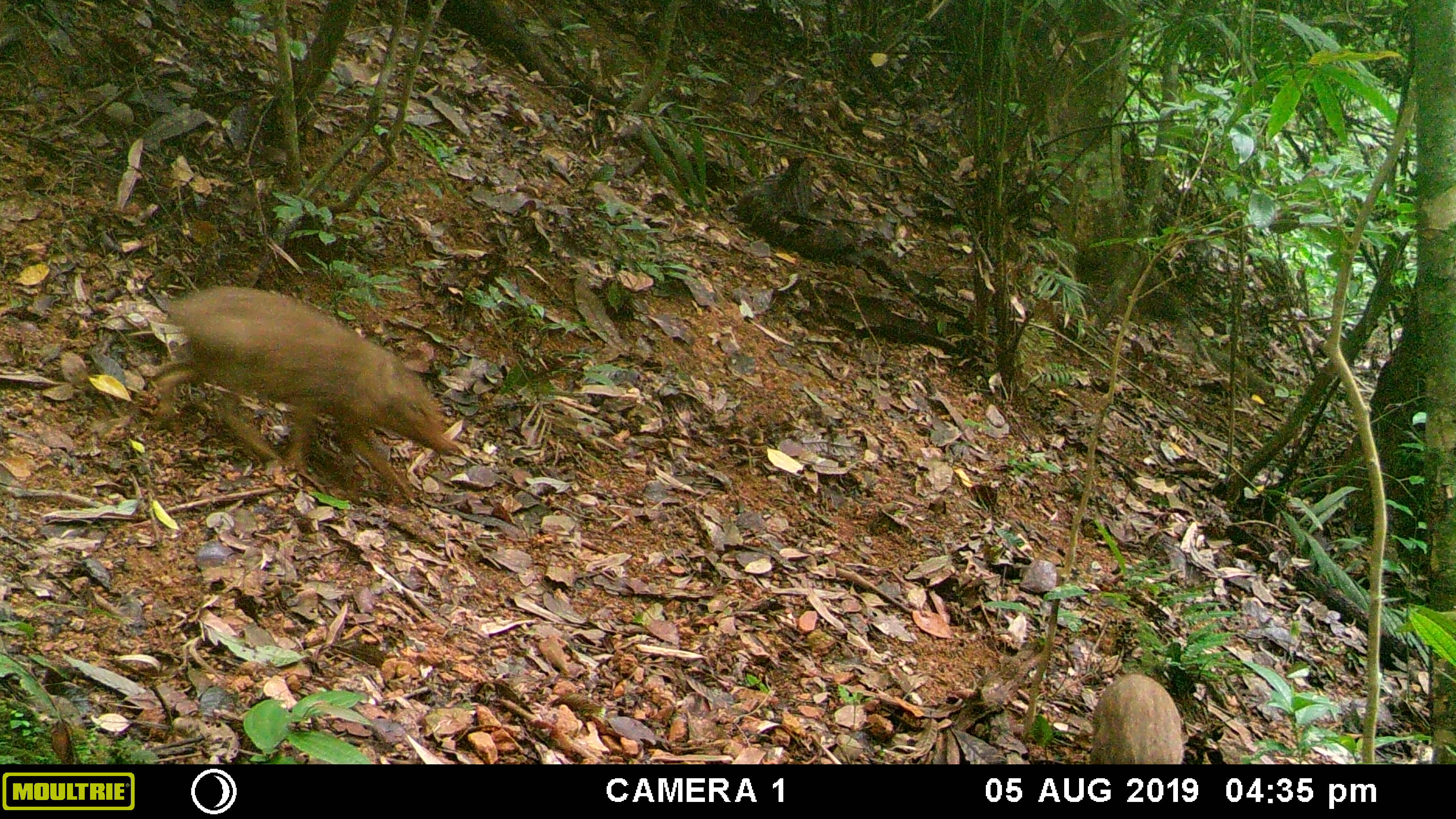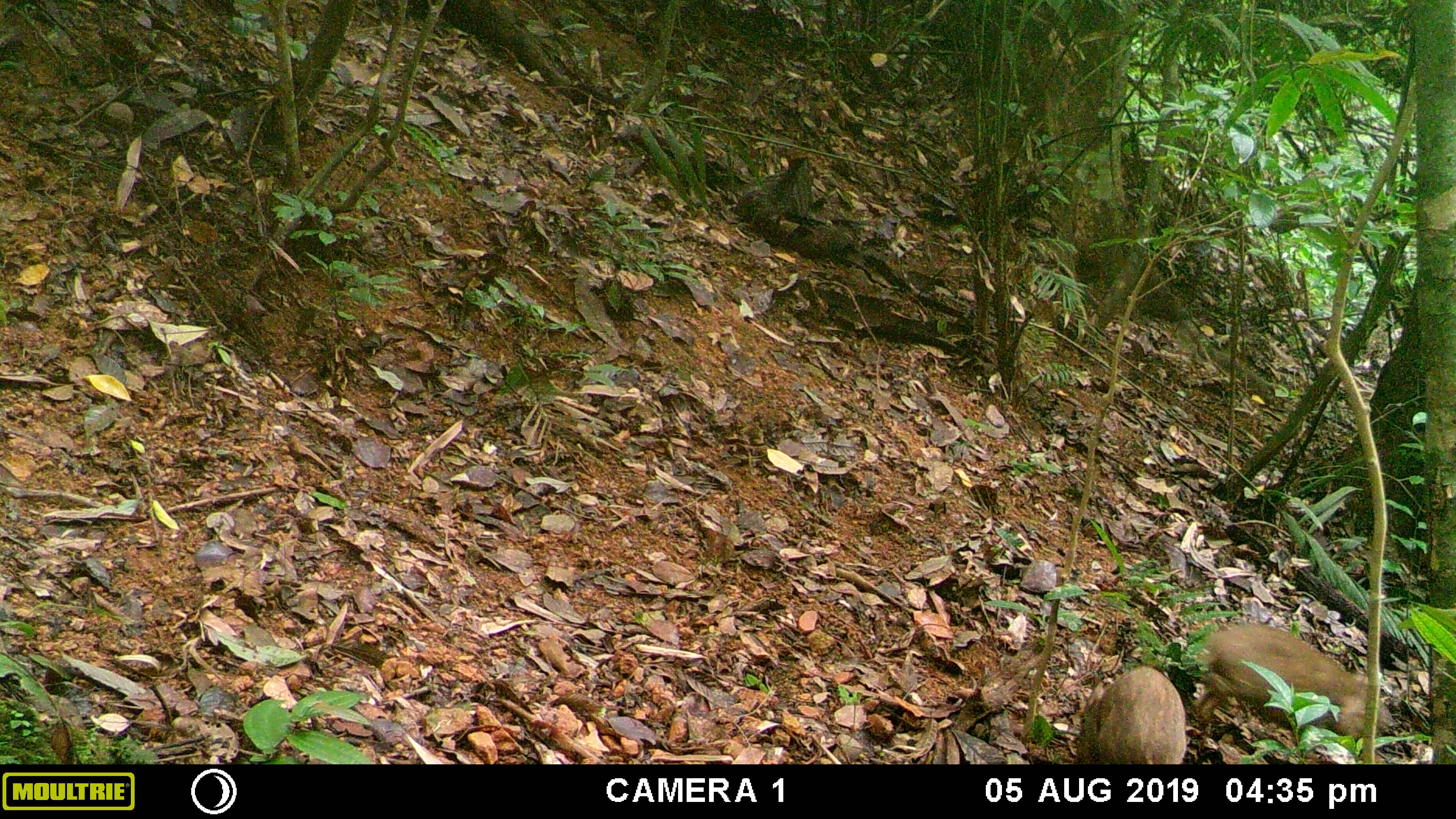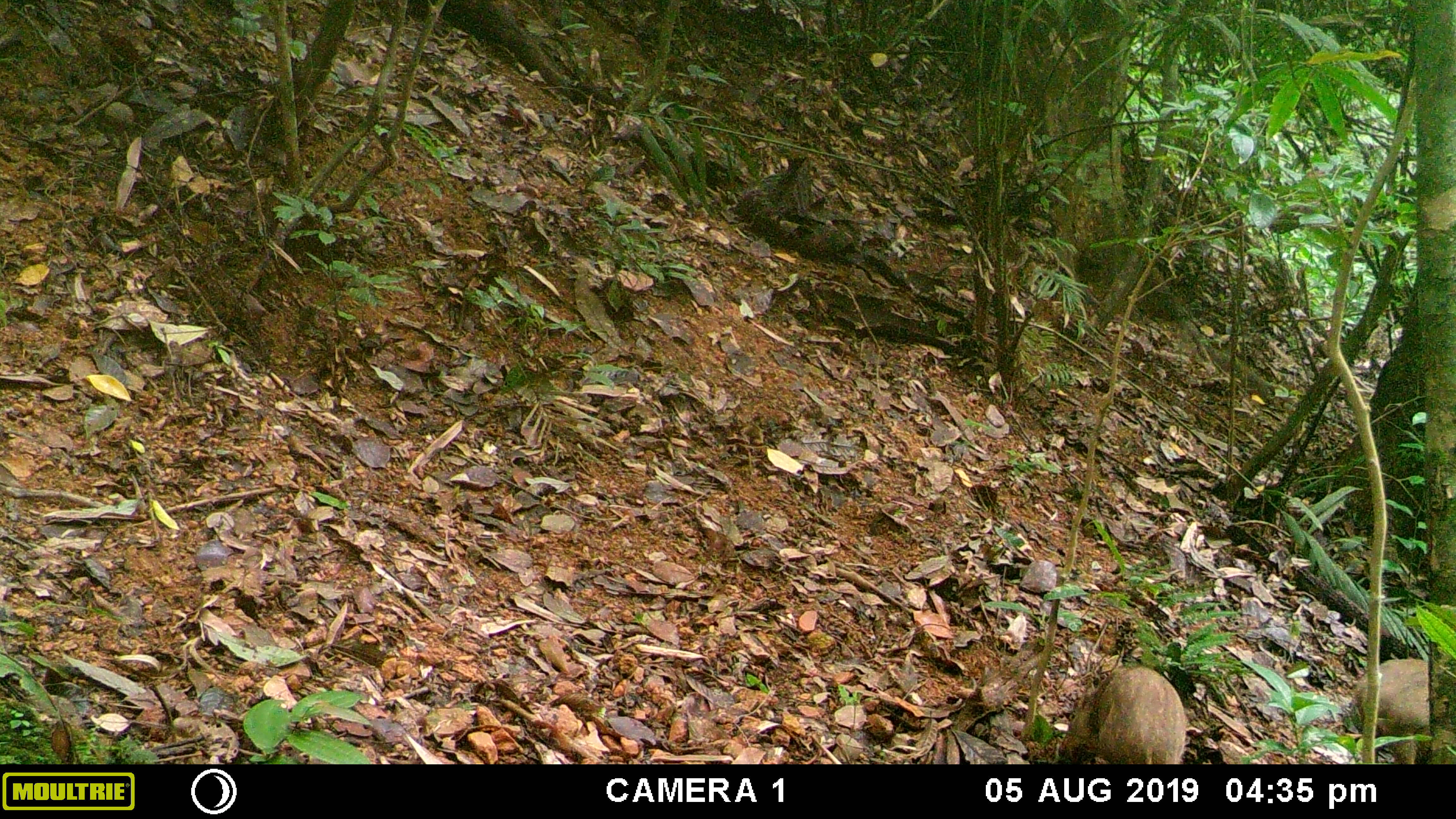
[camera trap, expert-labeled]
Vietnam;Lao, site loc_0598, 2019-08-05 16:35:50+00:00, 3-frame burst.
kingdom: Animalia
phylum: Chordata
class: Mammalia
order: Artiodactyla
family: Suidae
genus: Sus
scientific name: Sus scrofa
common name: eurasian wild pig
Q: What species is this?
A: Eurasian wild pig (Sus scrofa).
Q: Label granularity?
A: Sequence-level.